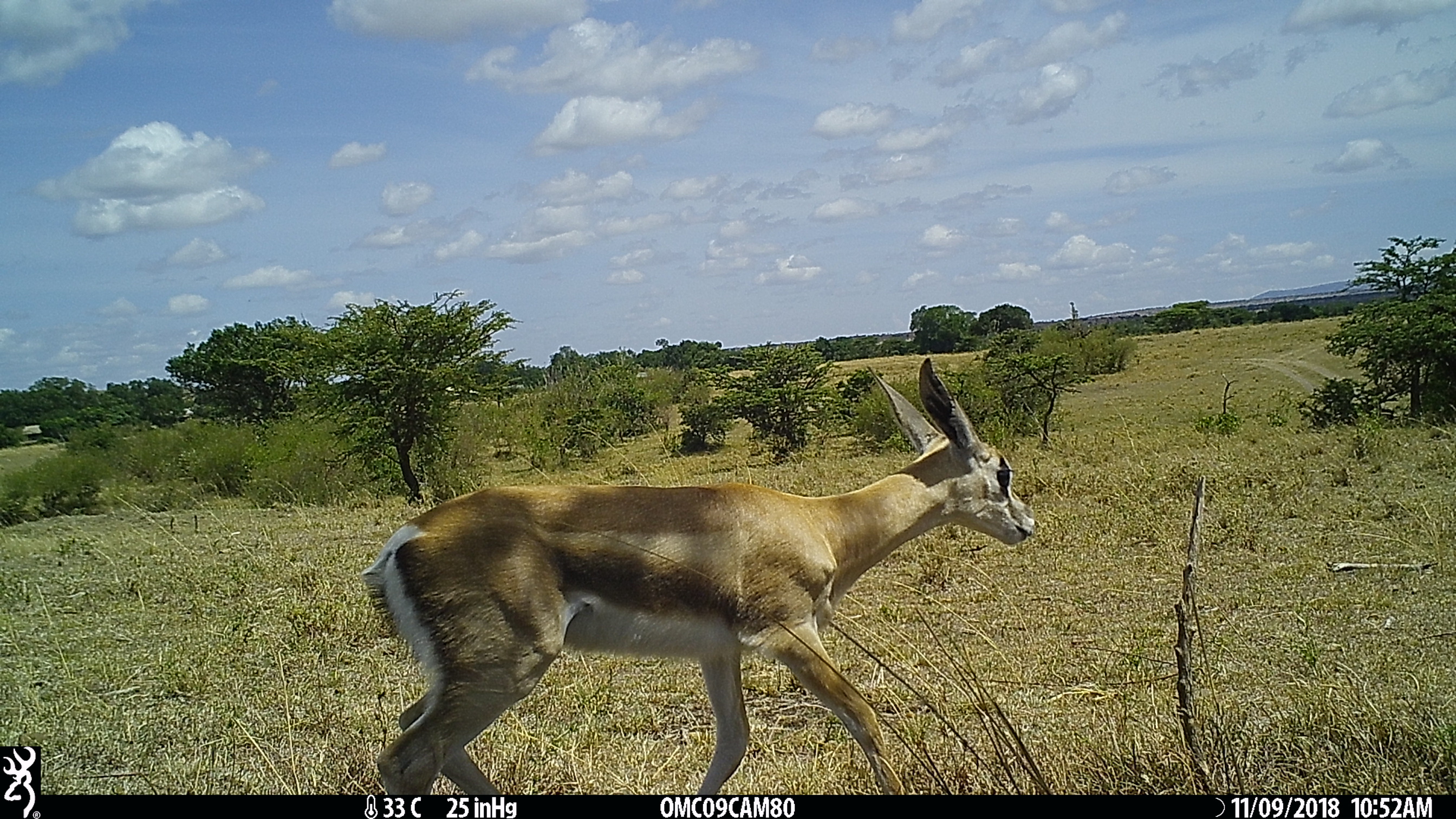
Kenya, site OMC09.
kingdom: Animalia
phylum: Chordata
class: Mammalia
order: Artiodactyla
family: Bovidae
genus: Nanger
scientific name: Nanger granti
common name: grant's gazelle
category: gazelle grants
Gazelle grants (grant's gazelle) (Nanger granti).